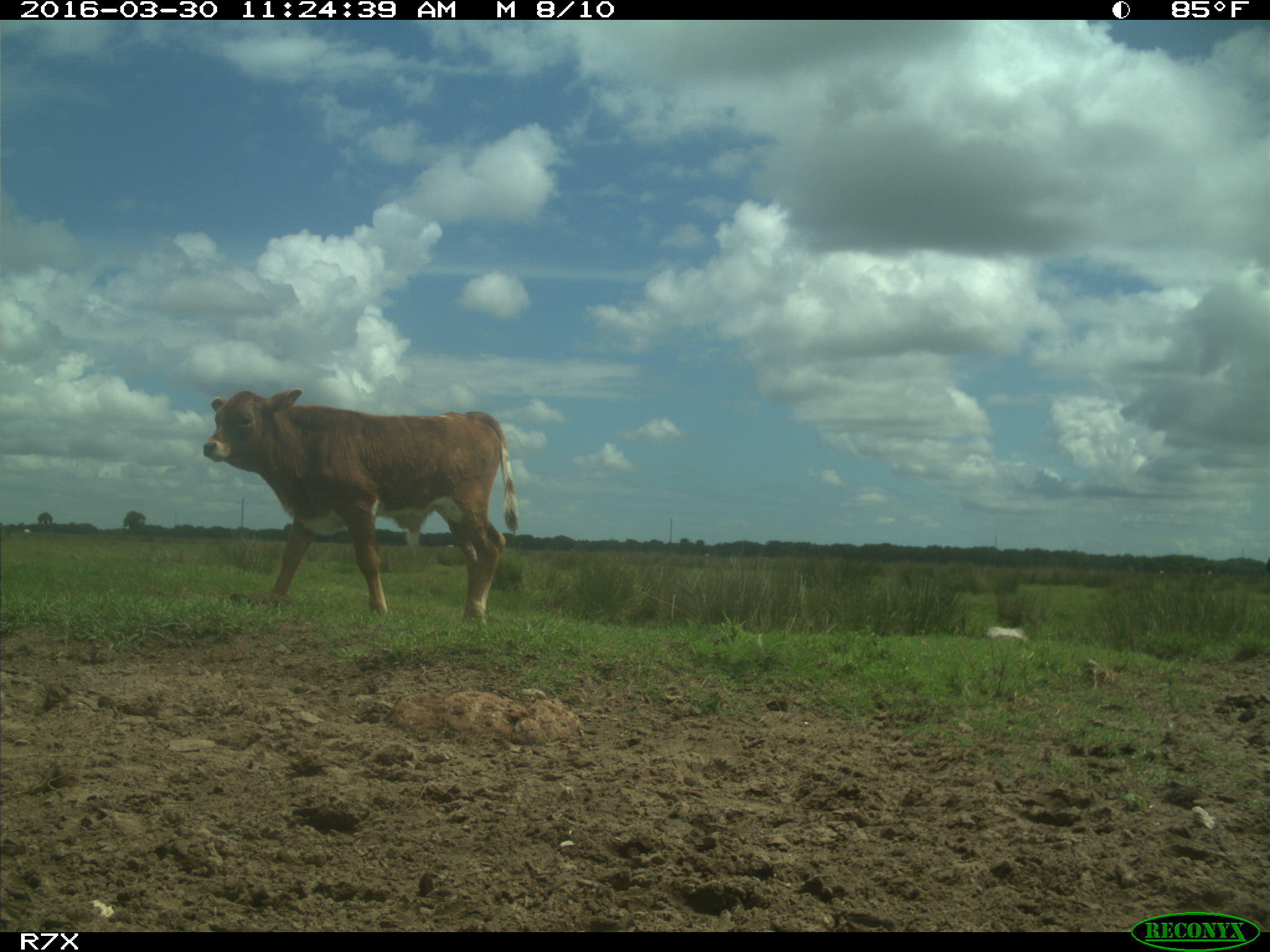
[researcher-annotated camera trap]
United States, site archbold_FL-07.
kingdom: Animalia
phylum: Chordata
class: Mammalia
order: Artiodactyla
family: Bovidae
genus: Bos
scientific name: Bos taurus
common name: domestic cow